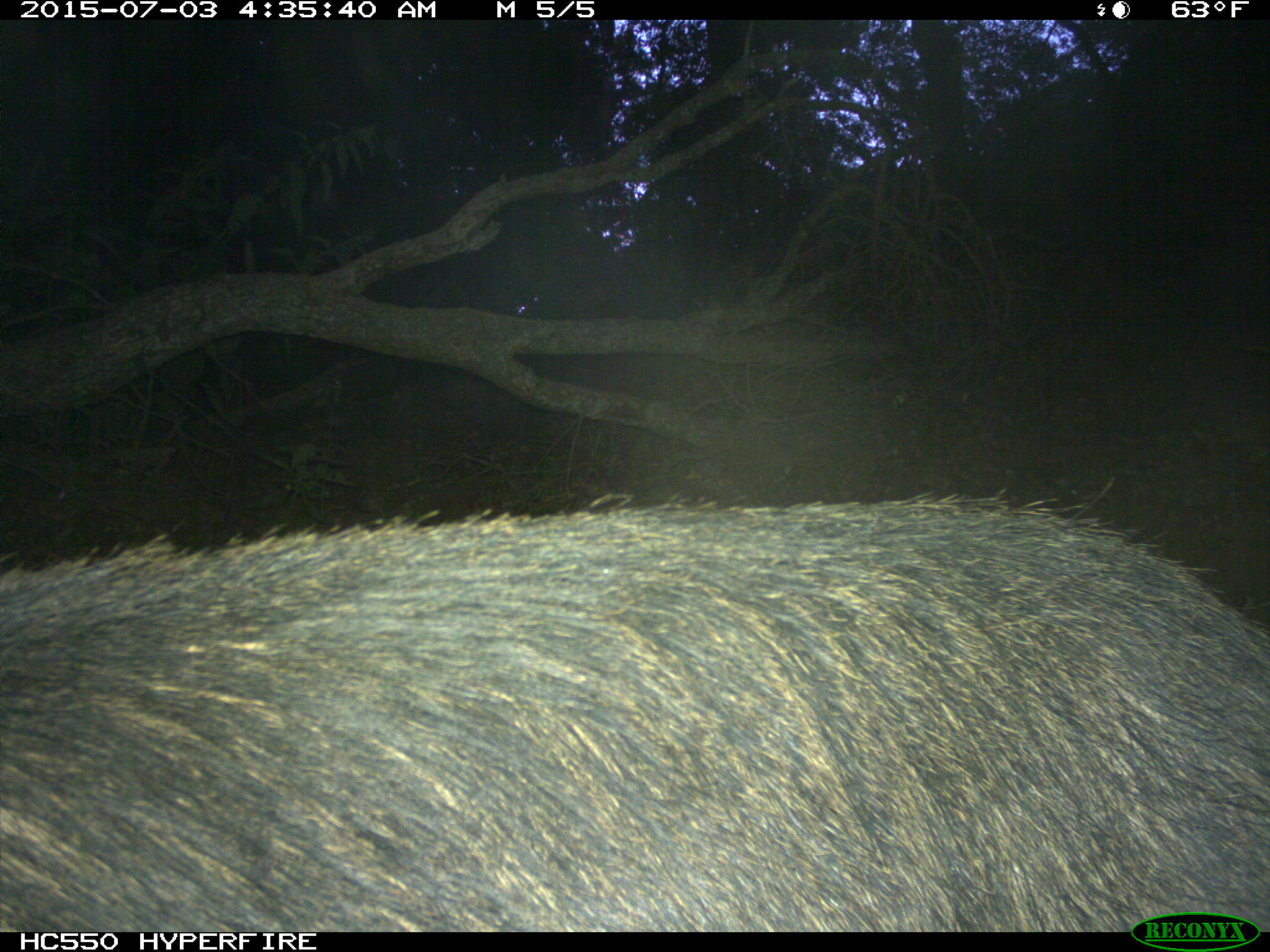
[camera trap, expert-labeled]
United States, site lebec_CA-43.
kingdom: Animalia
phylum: Chordata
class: Mammalia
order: Artiodactyla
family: Suidae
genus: Sus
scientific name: Sus scrofa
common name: wild boar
Sus scrofa (wild boar).